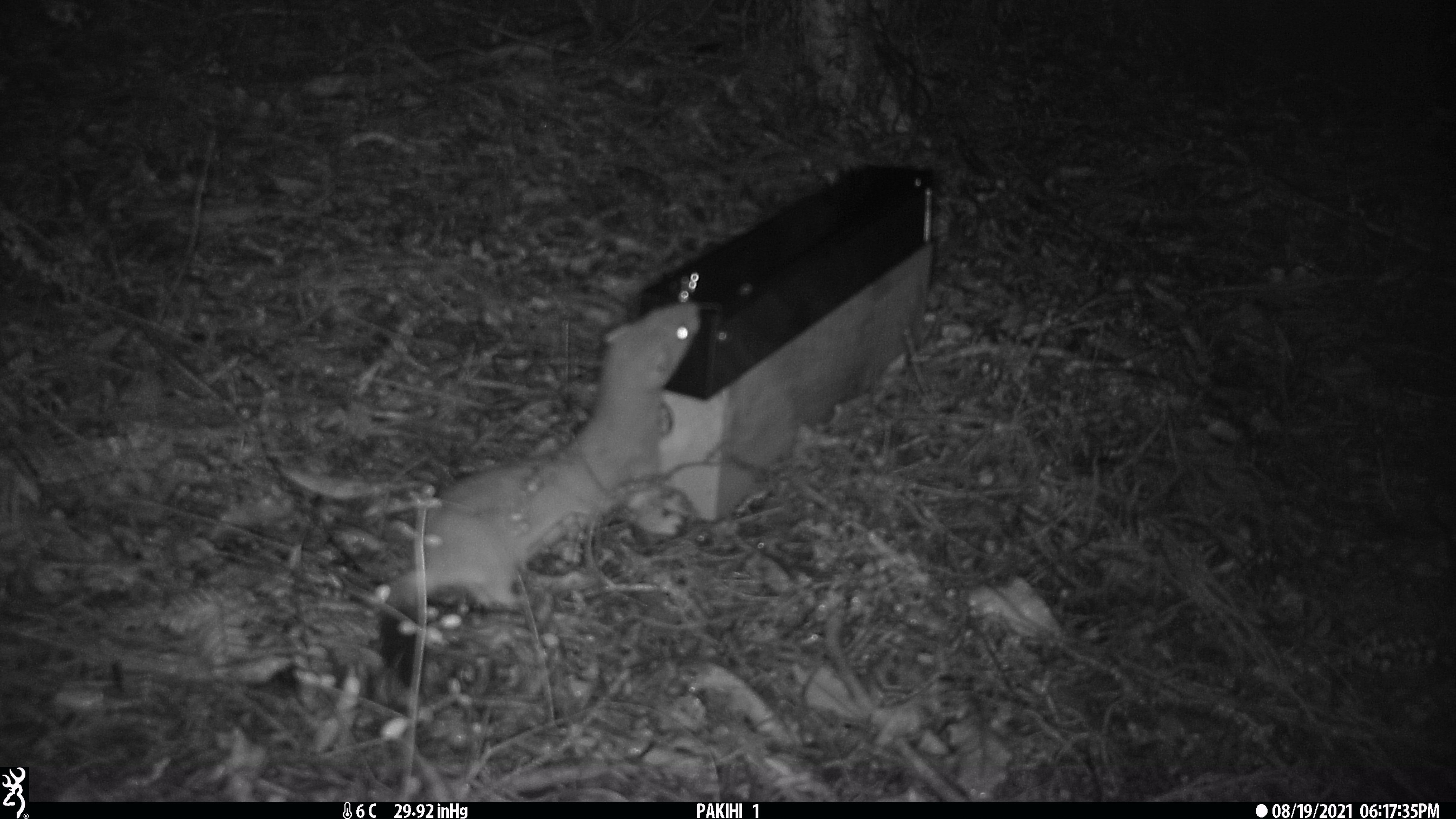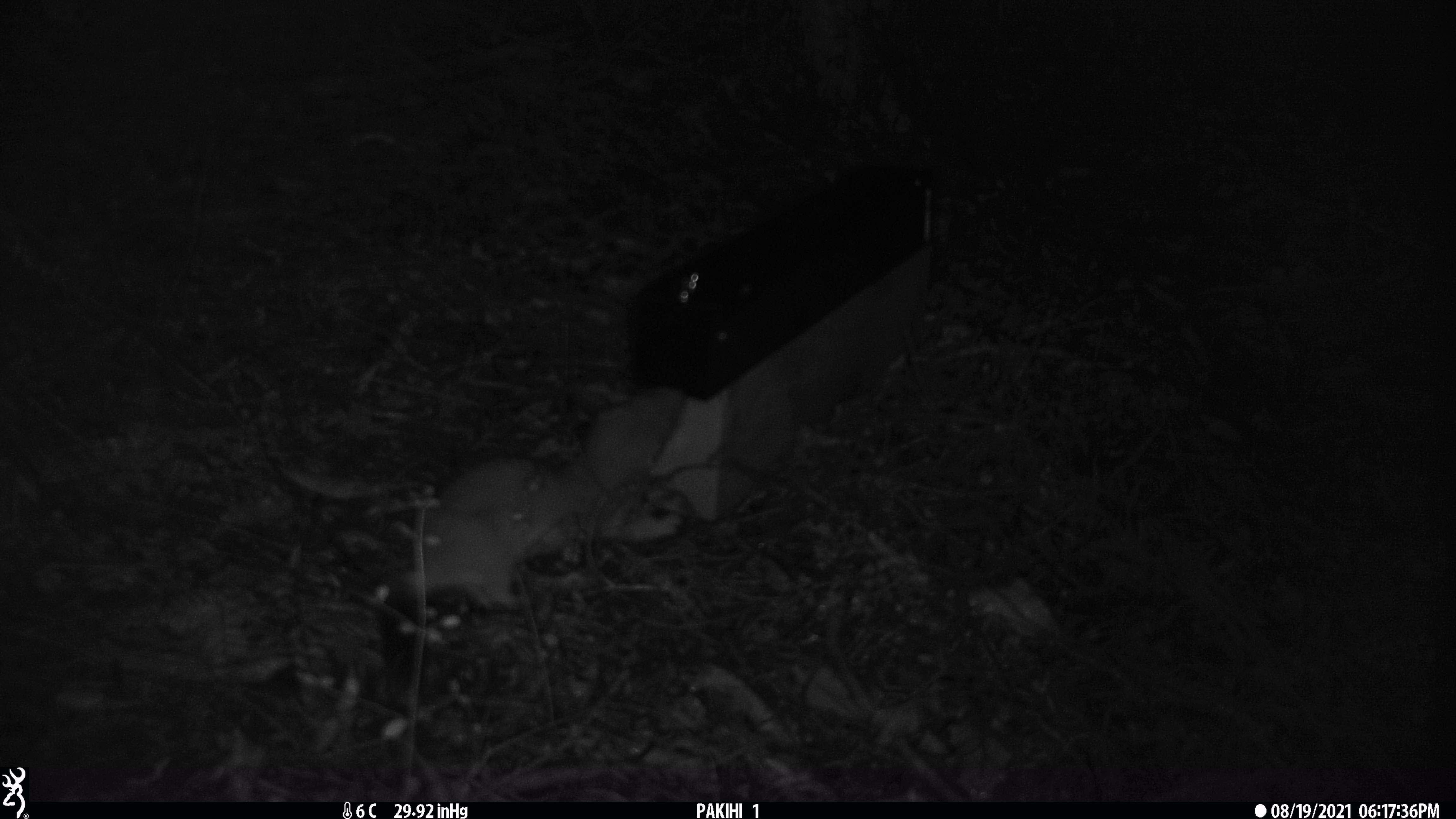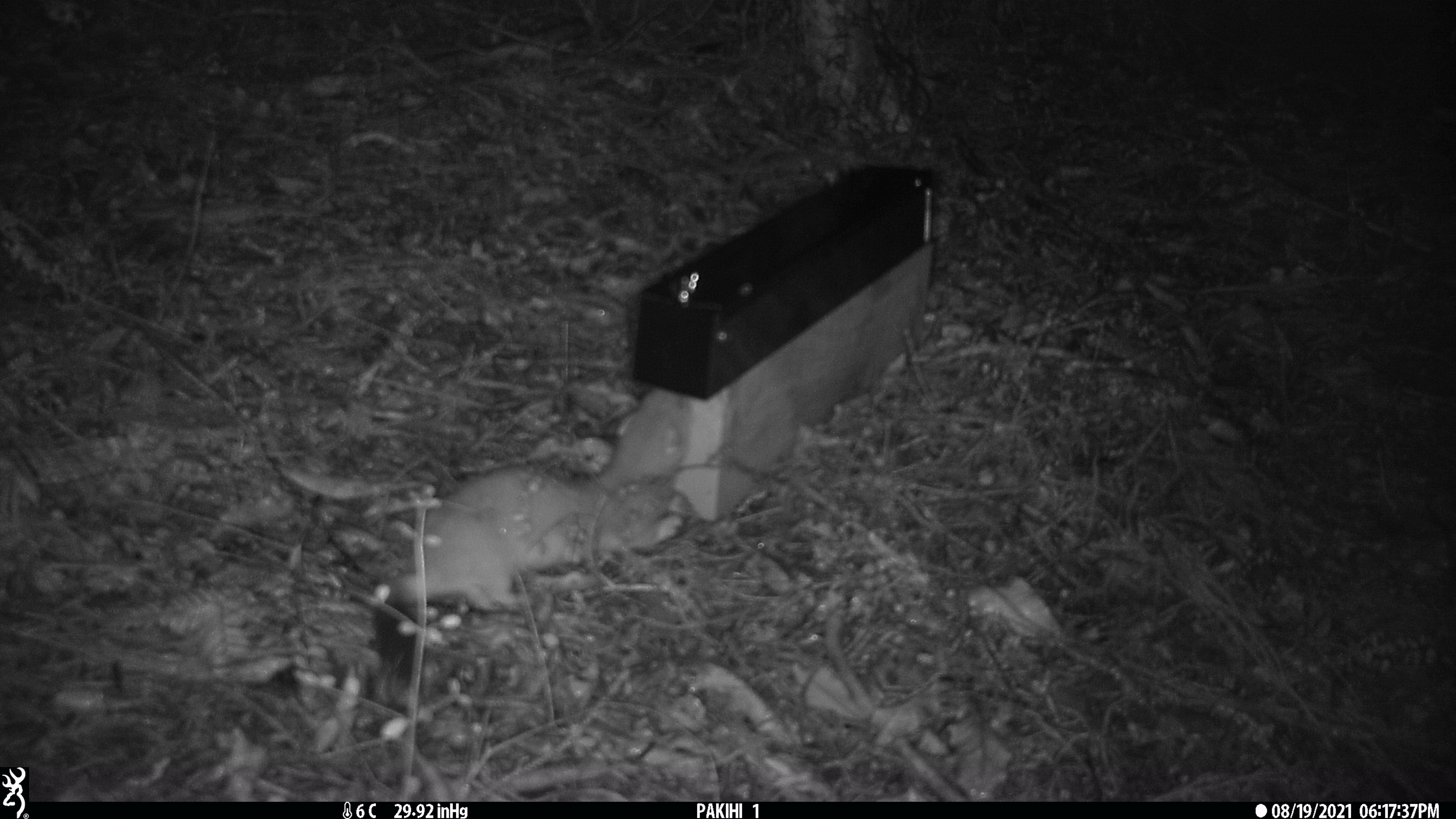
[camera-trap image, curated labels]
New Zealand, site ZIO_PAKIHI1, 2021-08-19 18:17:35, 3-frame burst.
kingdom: Animalia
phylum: Chordata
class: Mammalia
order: Carnivora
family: Mustelidae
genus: Mustela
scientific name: Mustela erminea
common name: stoat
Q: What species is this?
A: Stoat (Mustela erminea).